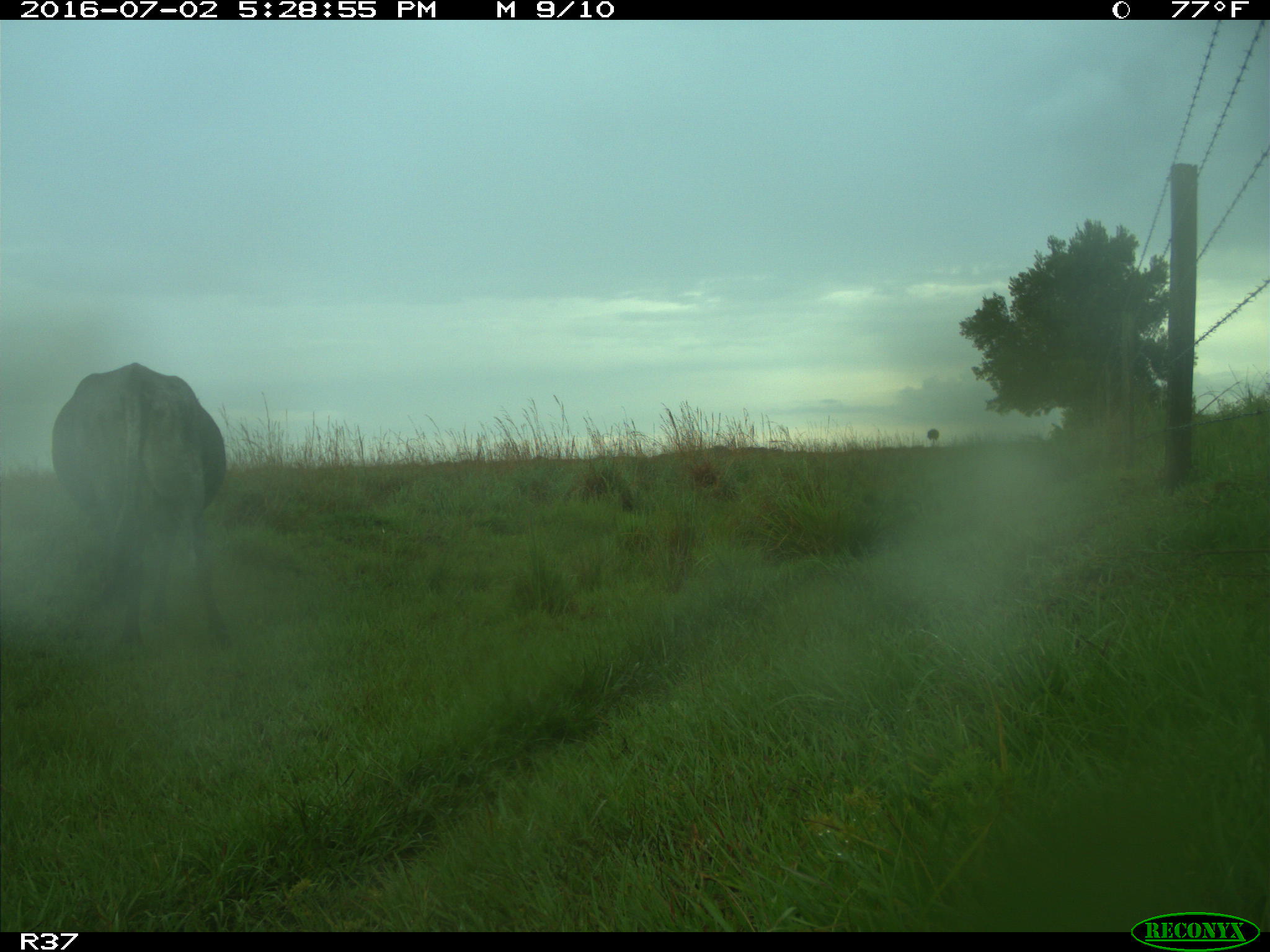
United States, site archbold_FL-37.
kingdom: Animalia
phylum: Chordata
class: Mammalia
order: Artiodactyla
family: Bovidae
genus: Bos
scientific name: Bos taurus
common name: domestic cow